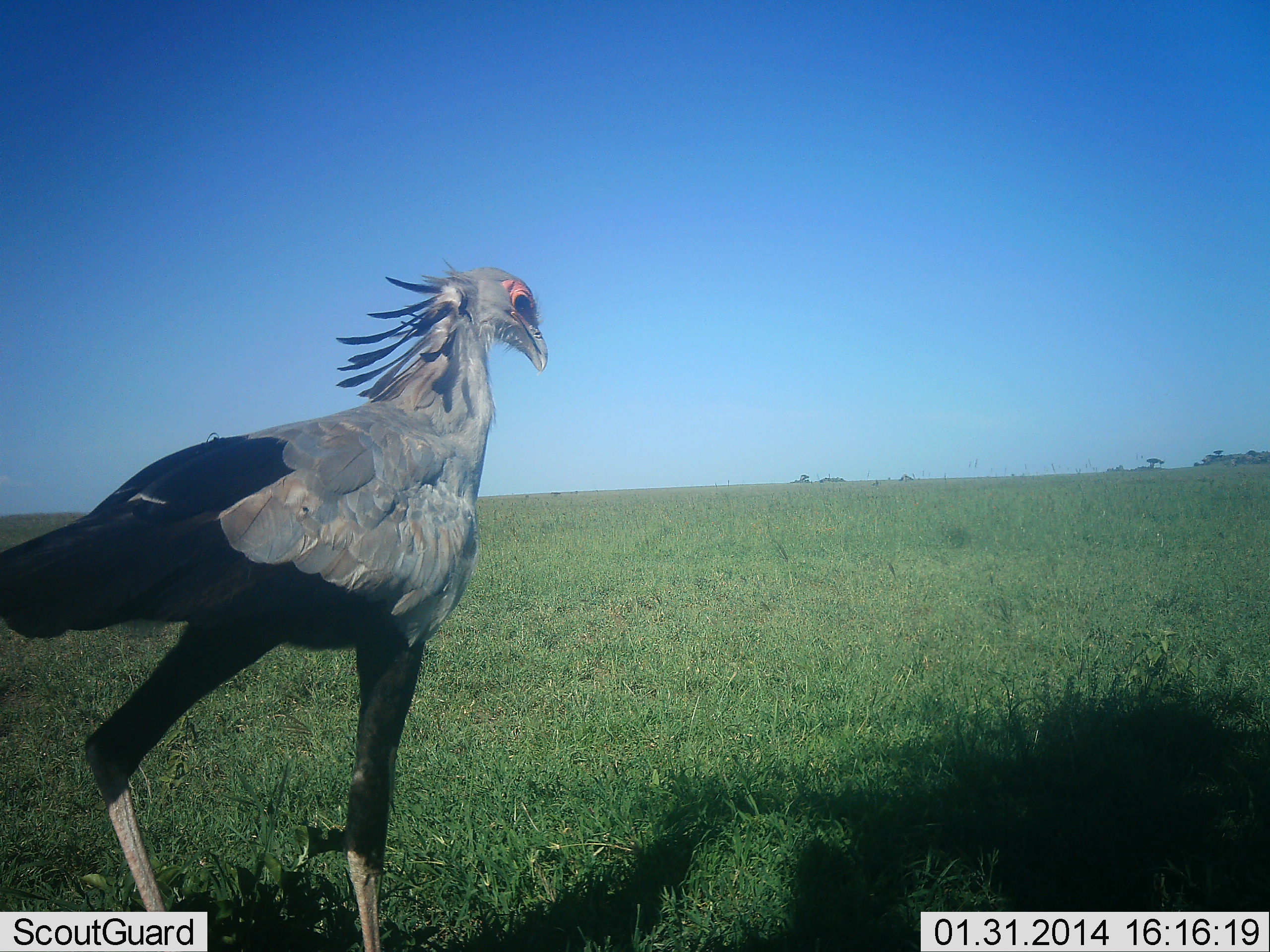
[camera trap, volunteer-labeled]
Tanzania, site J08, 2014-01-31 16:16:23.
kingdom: Animalia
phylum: Chordata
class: Aves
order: Accipitriformes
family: Sagittariidae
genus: Sagittarius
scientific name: Sagittarius serpentarius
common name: secretary bird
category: secretarybird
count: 1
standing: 20%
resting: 0%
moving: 90%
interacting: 0%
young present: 0%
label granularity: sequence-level